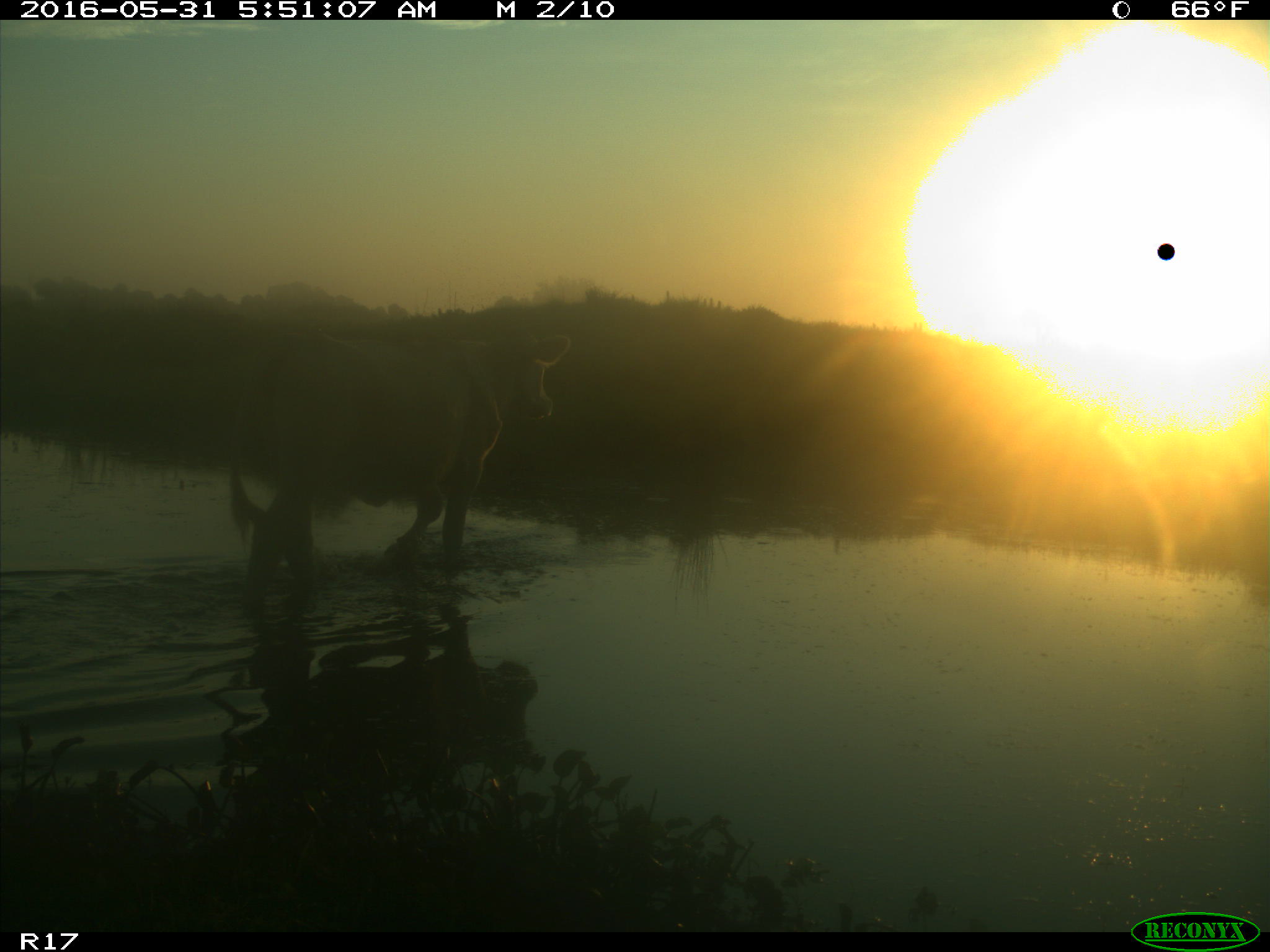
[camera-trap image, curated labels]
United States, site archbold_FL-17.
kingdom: Animalia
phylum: Chordata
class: Mammalia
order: Artiodactyla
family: Bovidae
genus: Bos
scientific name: Bos taurus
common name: domestic cow